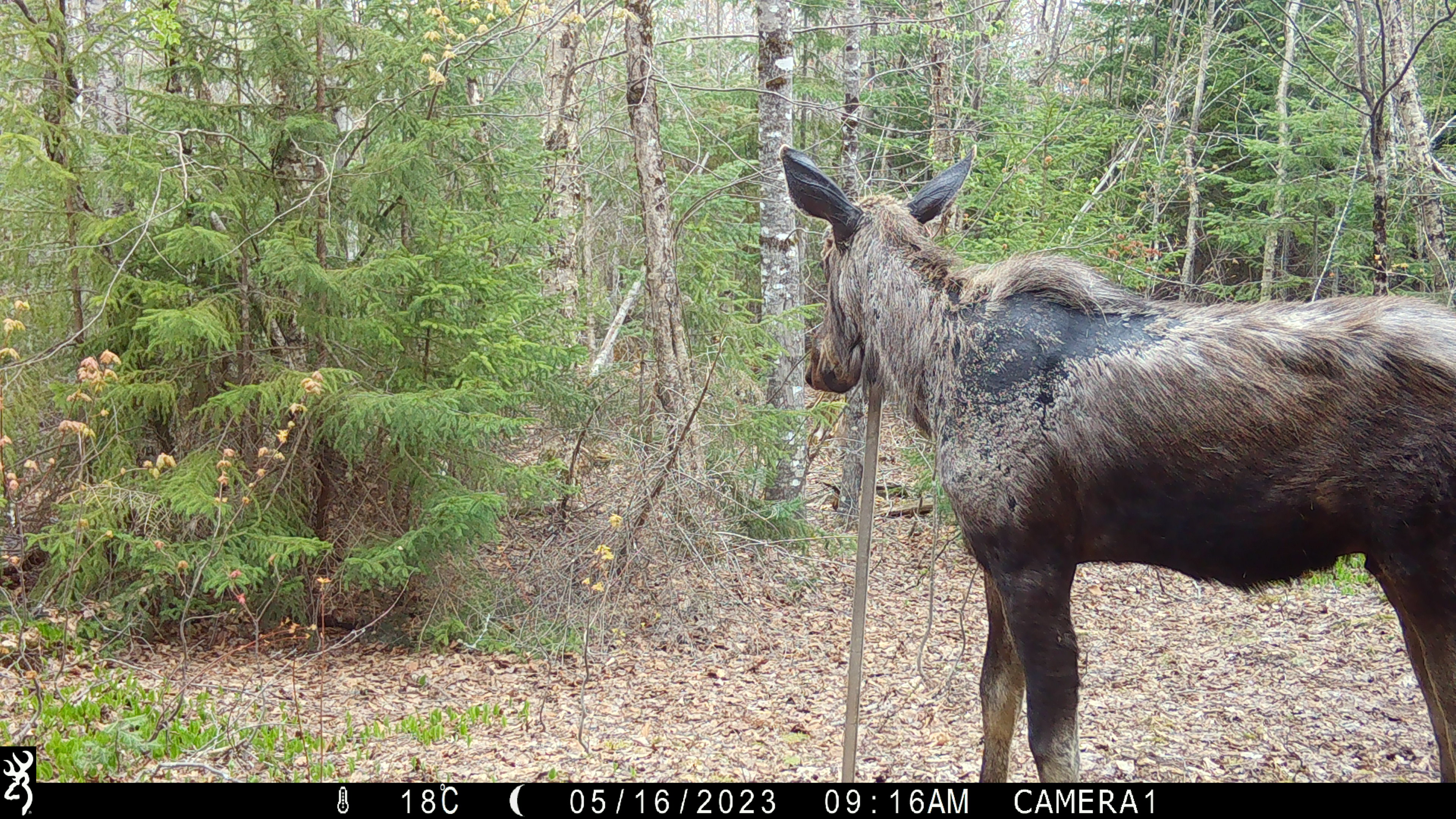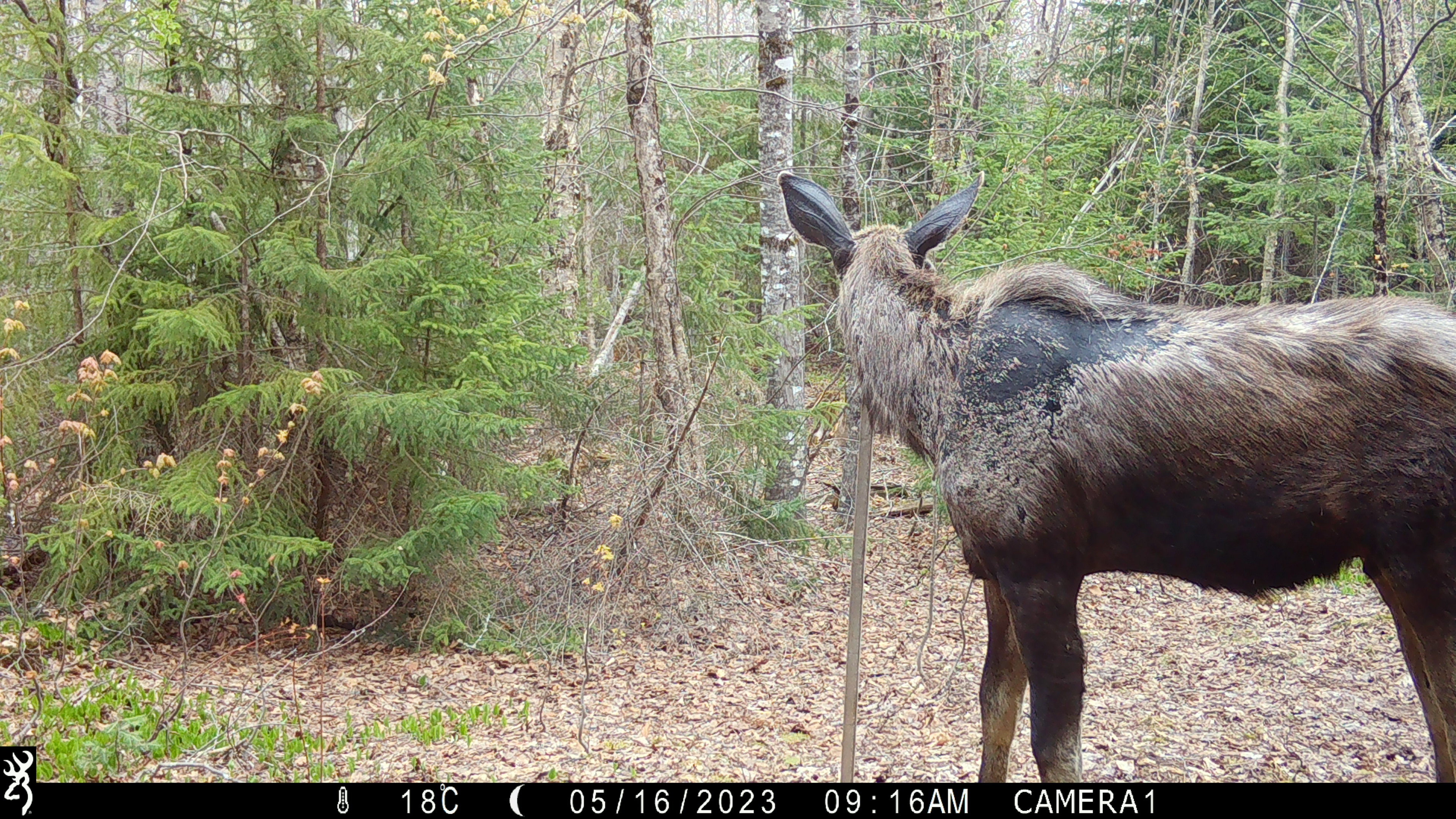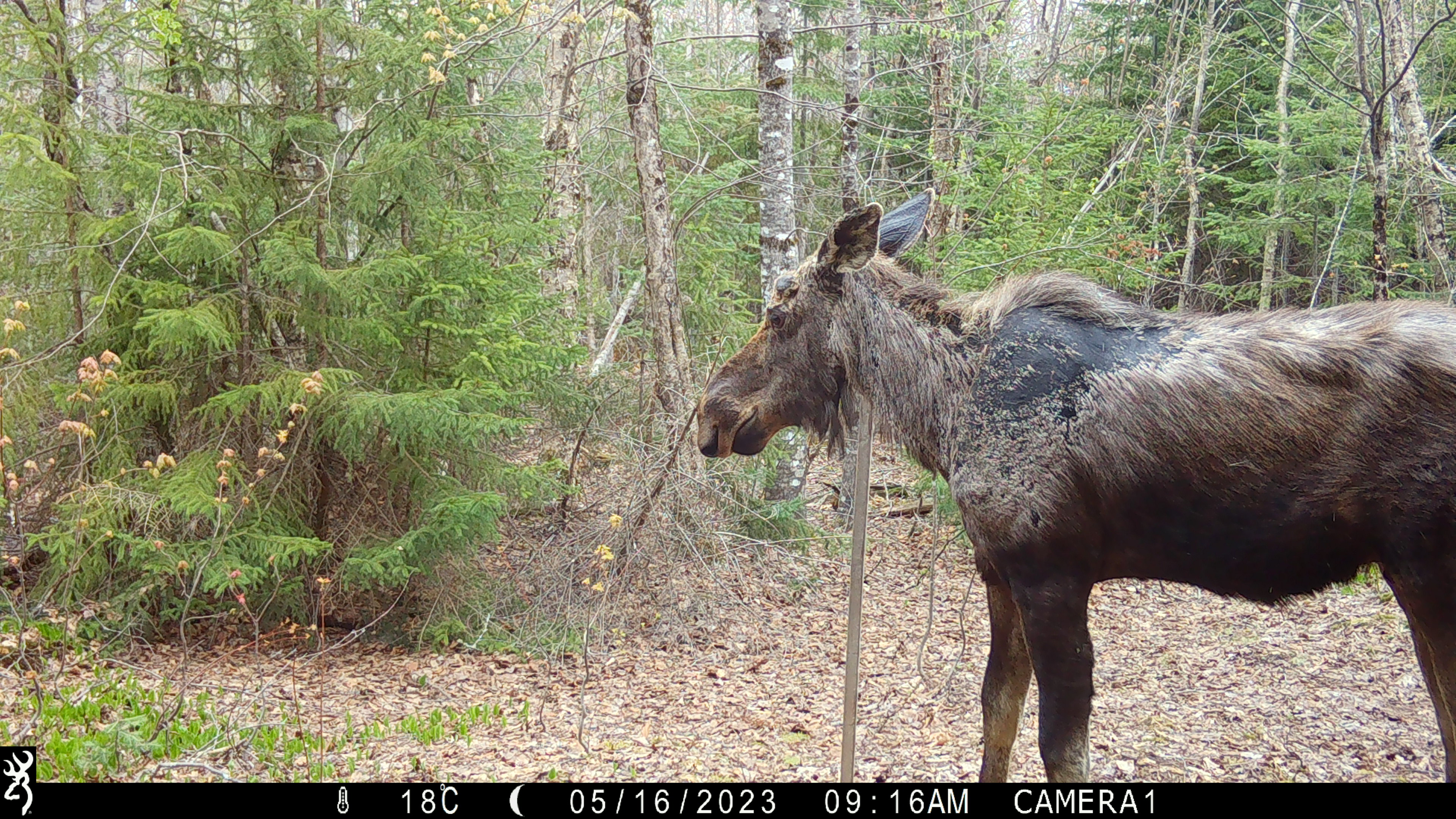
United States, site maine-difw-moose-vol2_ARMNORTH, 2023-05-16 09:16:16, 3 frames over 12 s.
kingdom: Animalia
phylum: Chordata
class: Mammalia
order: Artiodactyla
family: Cervidae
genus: Alces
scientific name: Alces alces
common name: moose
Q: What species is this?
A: Moose (Alces alces).